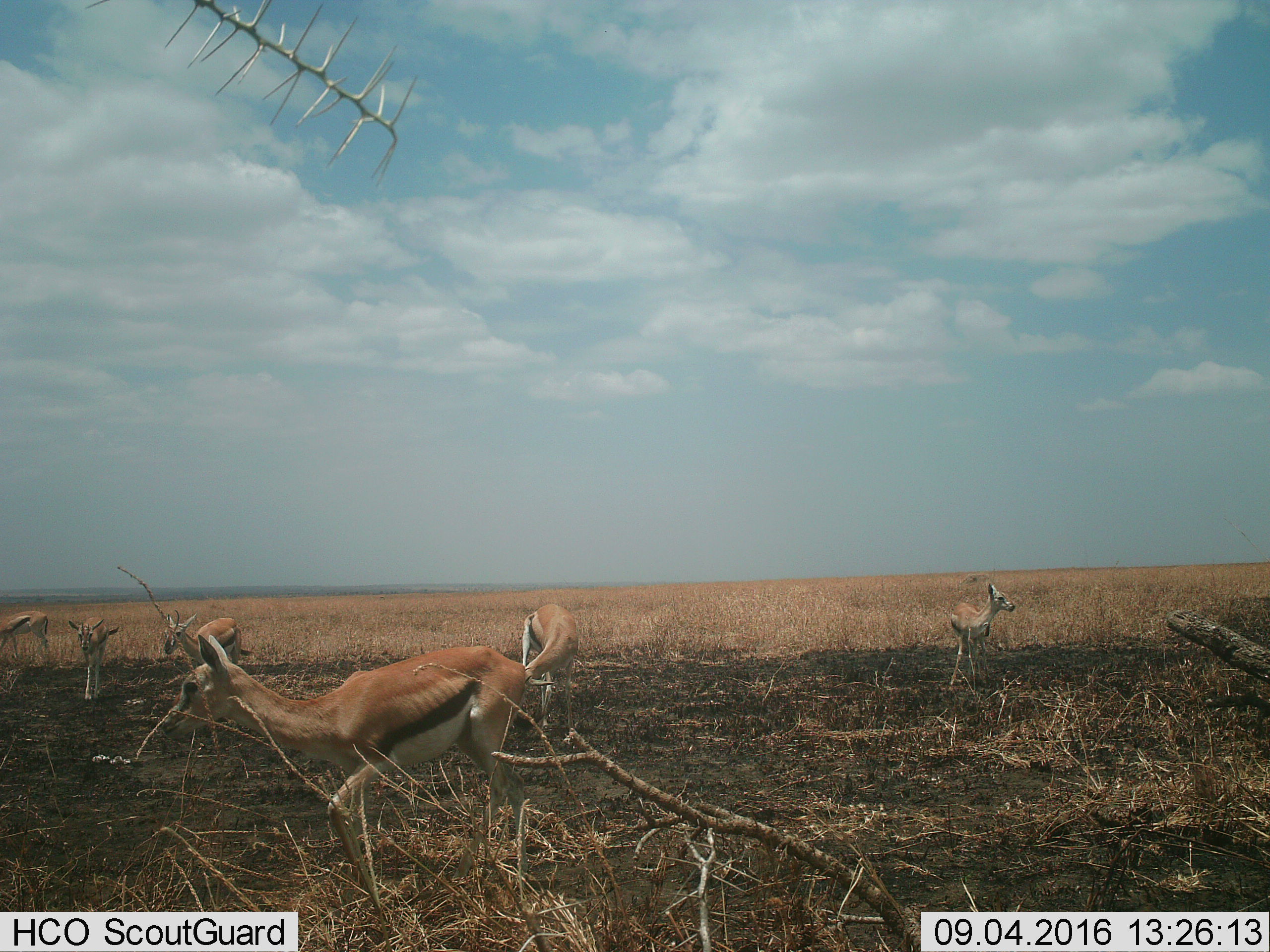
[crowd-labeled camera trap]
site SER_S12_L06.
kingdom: Animalia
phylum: Chordata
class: Mammalia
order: Artiodactyla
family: Bovidae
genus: Eudorcas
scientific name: Eudorcas thomsonii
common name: thomson's gazelle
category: gazellethomsons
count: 6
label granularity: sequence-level